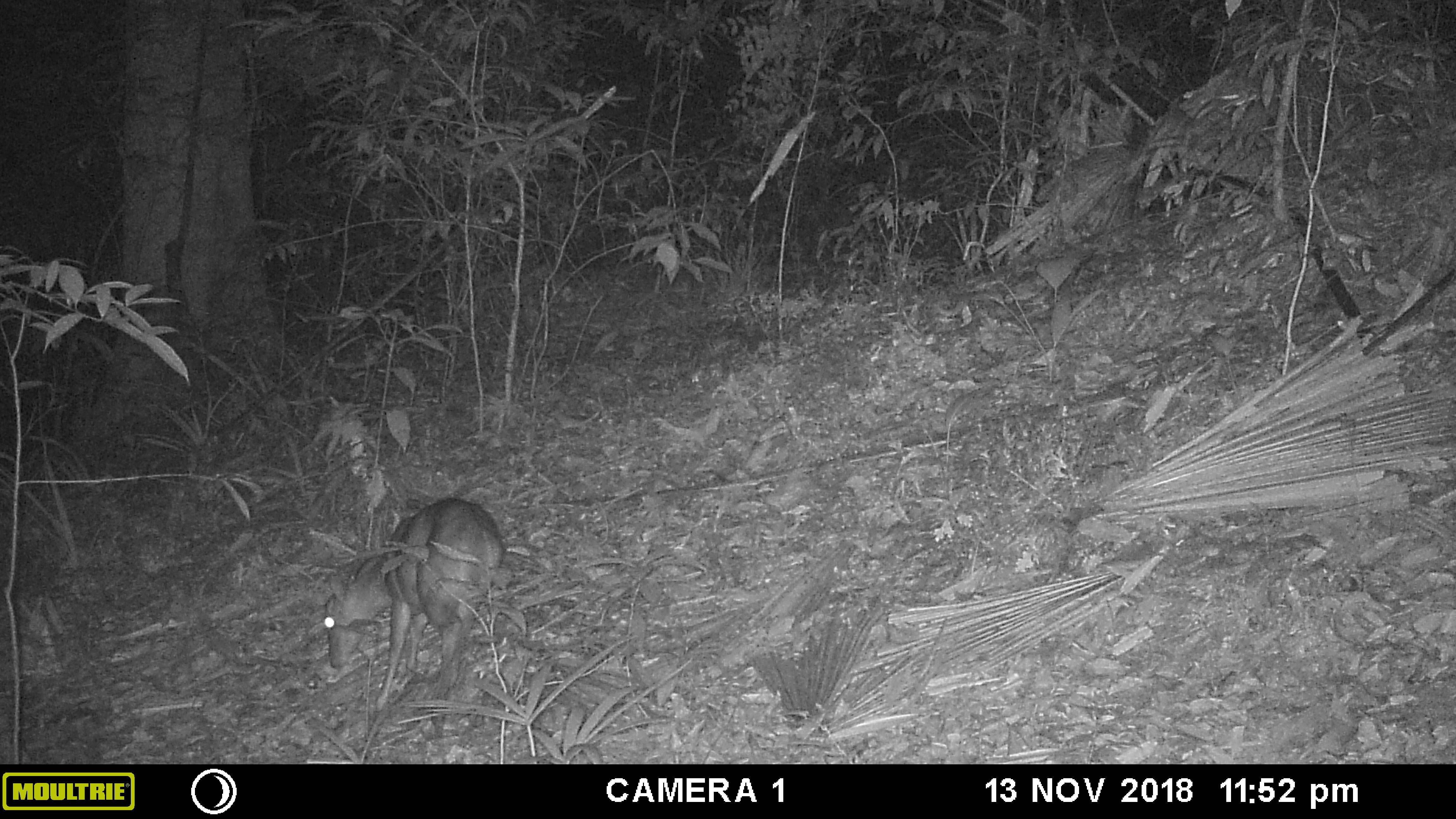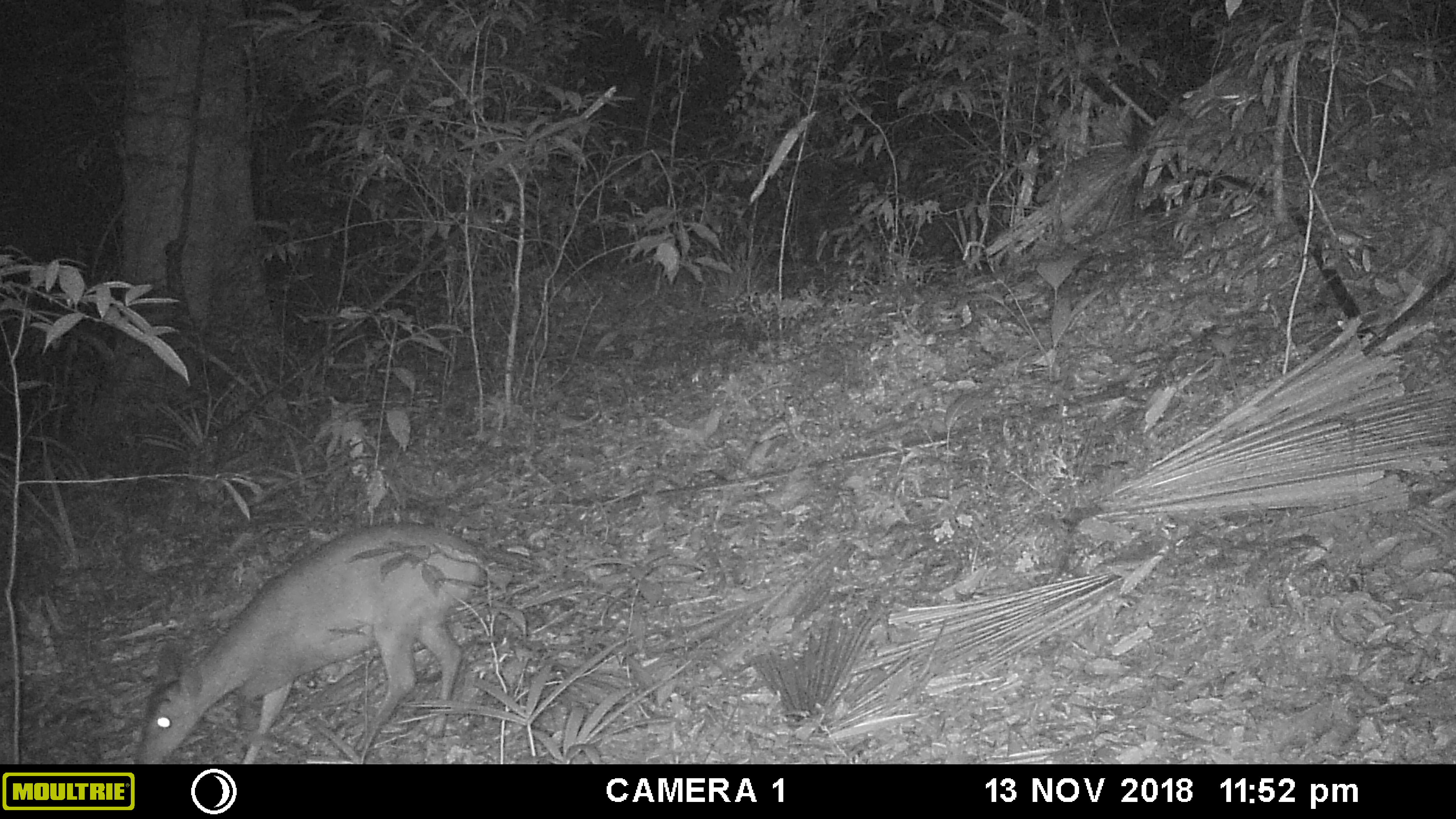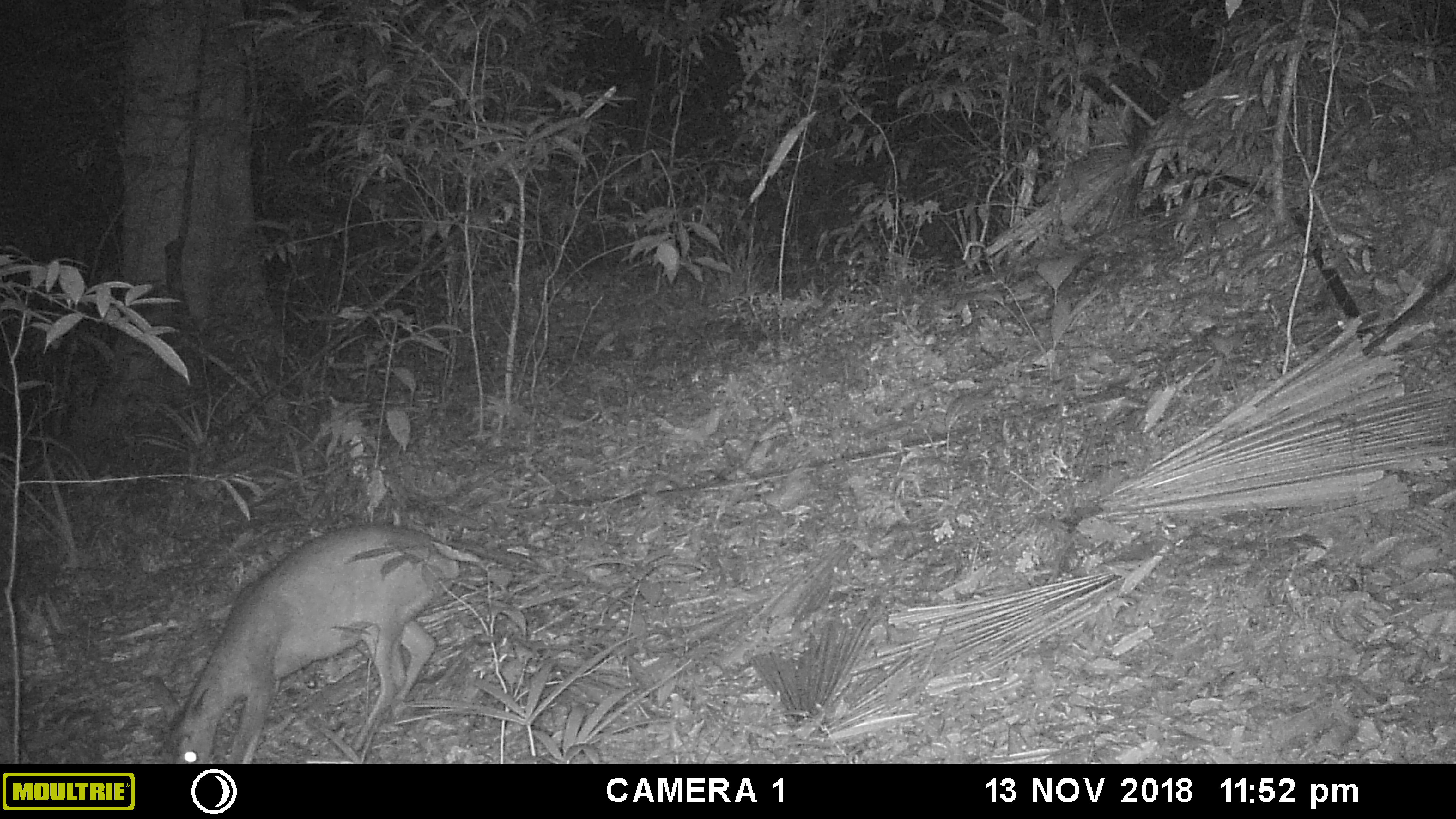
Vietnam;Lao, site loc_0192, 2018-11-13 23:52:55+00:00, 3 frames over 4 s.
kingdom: Animalia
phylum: Chordata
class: Mammalia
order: Artiodactyla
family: Cervidae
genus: Muntiacus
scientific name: Muntiacus vuquangensis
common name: large-antlered muntjac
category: large antlered muntjac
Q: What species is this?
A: Large antlered muntjac (large-antlered muntjac) (Muntiacus vuquangensis).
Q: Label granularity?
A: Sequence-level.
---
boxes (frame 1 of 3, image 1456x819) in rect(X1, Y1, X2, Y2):
large antlered muntjac: rect(321, 495, 505, 710)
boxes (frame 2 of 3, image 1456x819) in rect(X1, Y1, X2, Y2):
large antlered muntjac: rect(134, 520, 532, 764)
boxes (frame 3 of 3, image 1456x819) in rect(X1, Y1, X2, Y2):
large antlered muntjac: rect(152, 520, 479, 764)